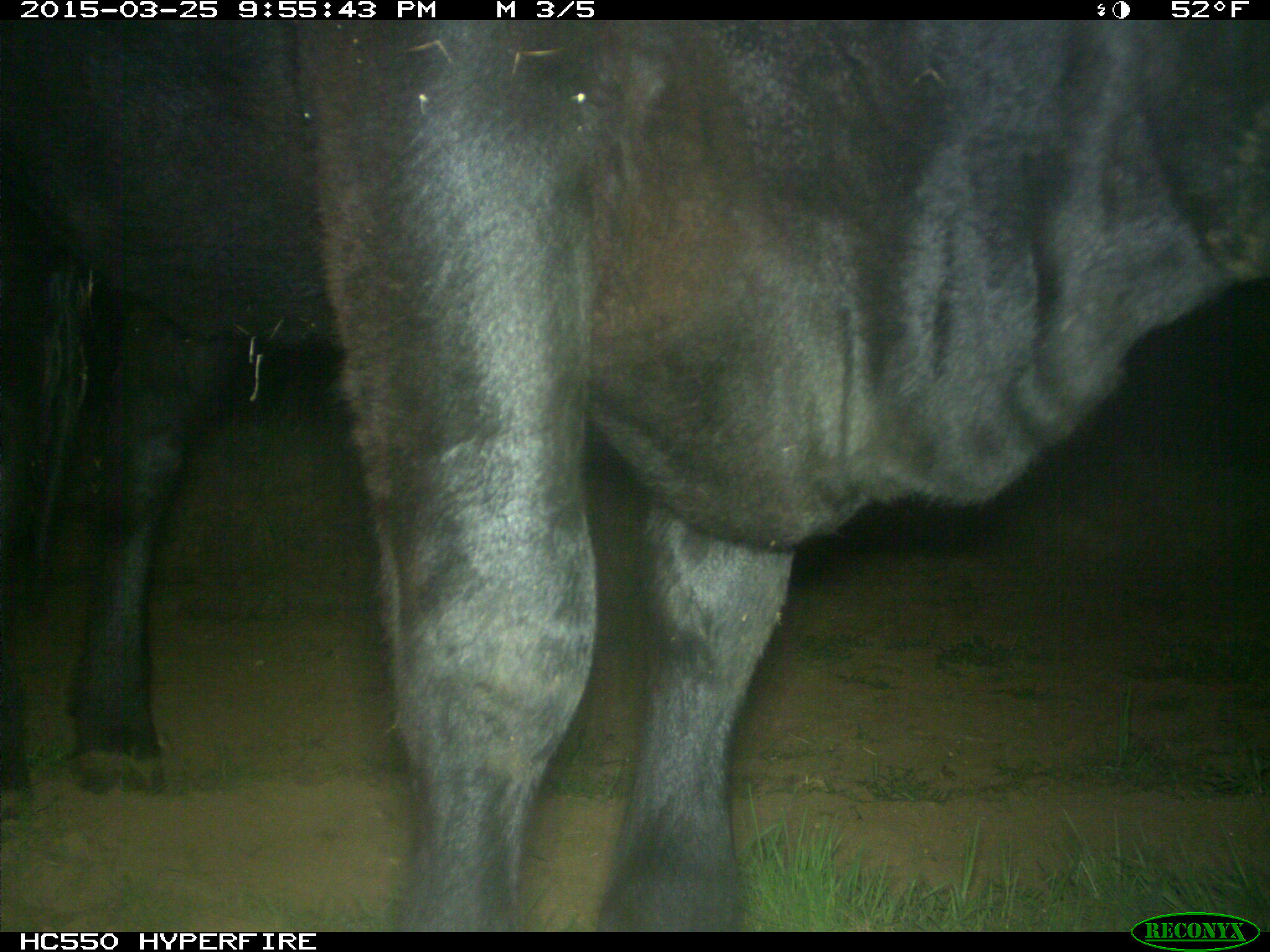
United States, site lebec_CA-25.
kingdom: Animalia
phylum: Chordata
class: Mammalia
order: Artiodactyla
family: Bovidae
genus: Bos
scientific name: Bos taurus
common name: domestic cow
Bos taurus (domestic cow).